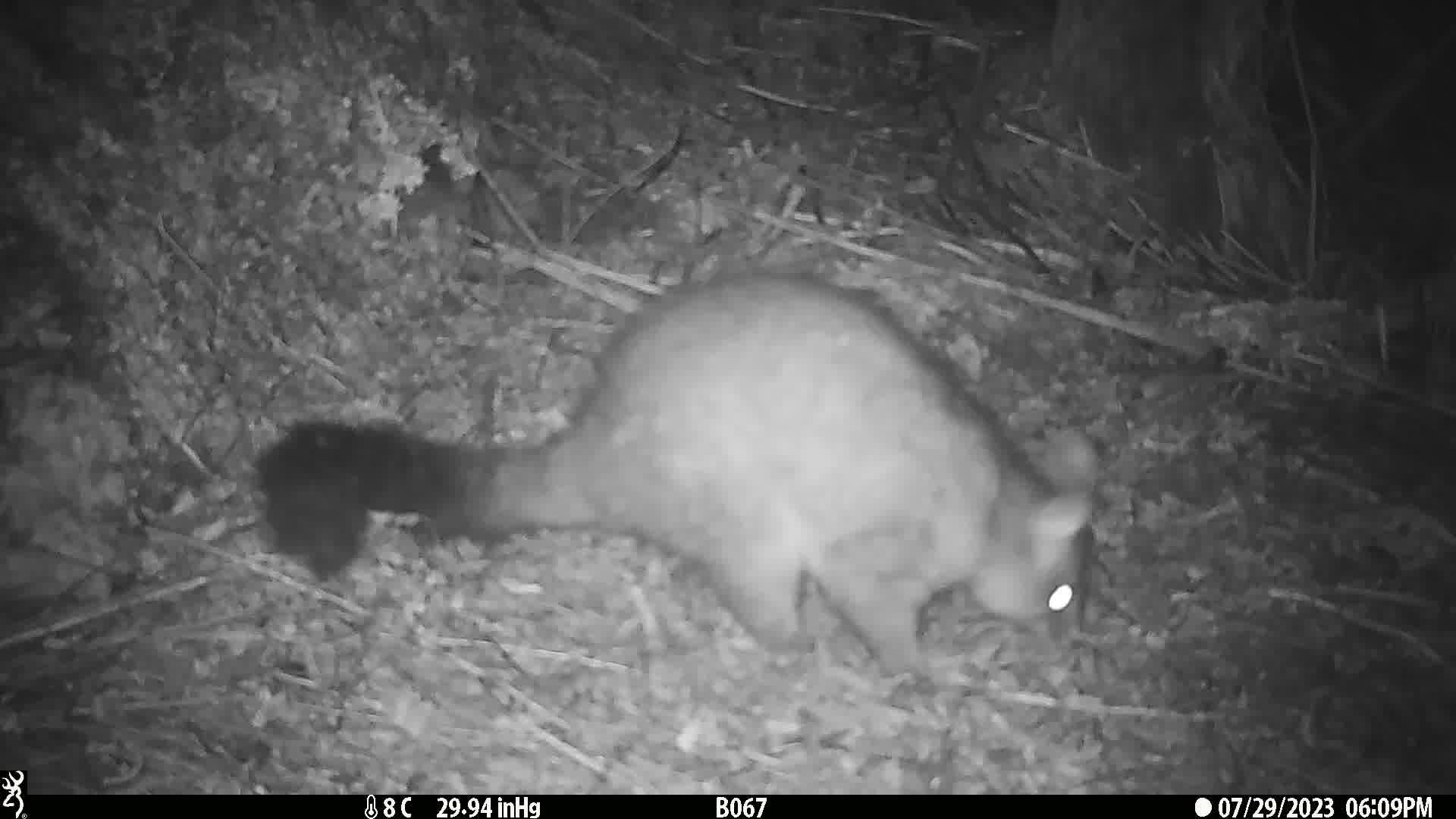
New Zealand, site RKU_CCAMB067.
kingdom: Animalia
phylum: Chordata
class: Mammalia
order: Diprotodontia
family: Phalangeridae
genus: Trichosurus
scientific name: Trichosurus vulpecula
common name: common brushtail possum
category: possum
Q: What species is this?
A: Possum (common brushtail possum) (Trichosurus vulpecula).